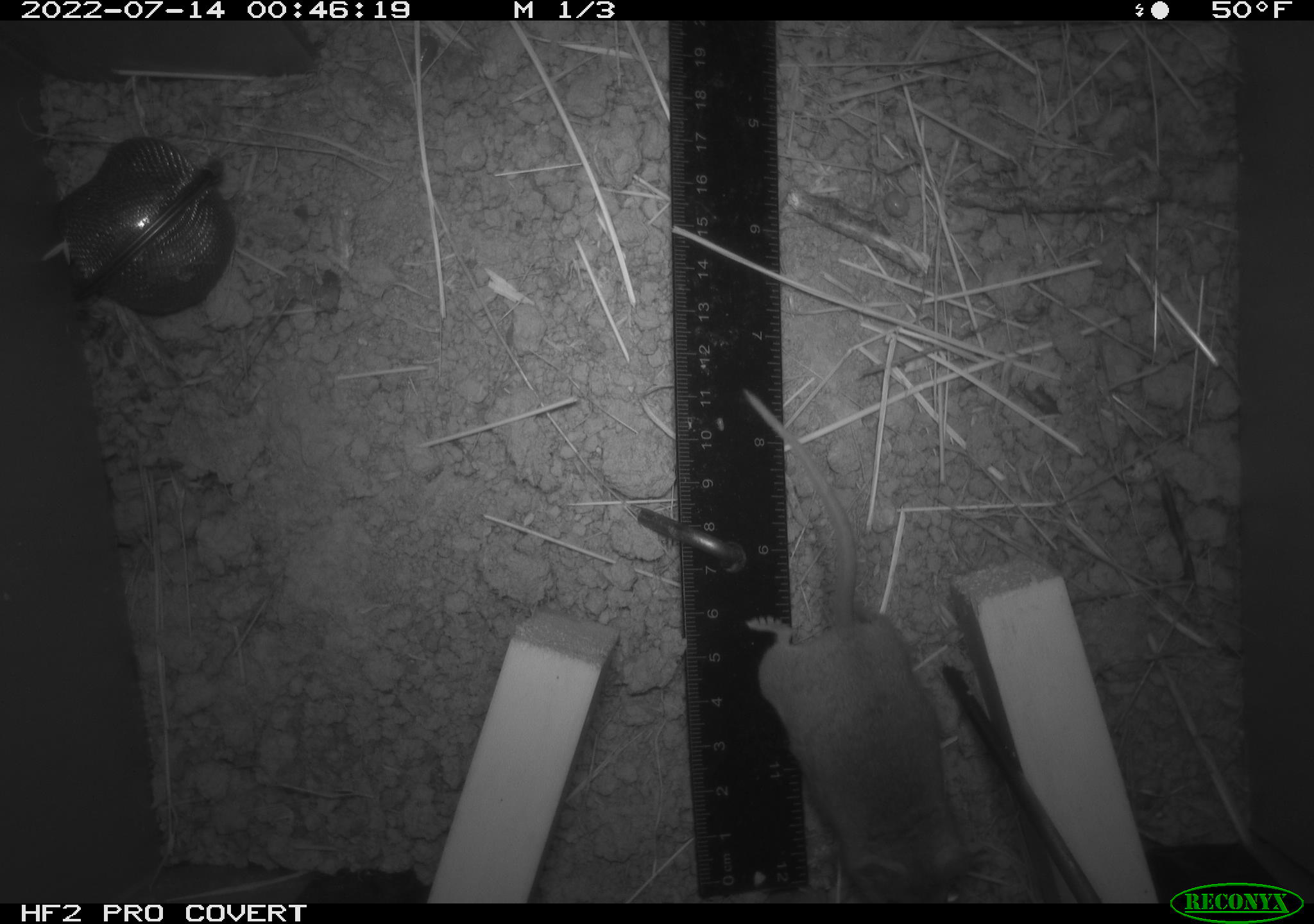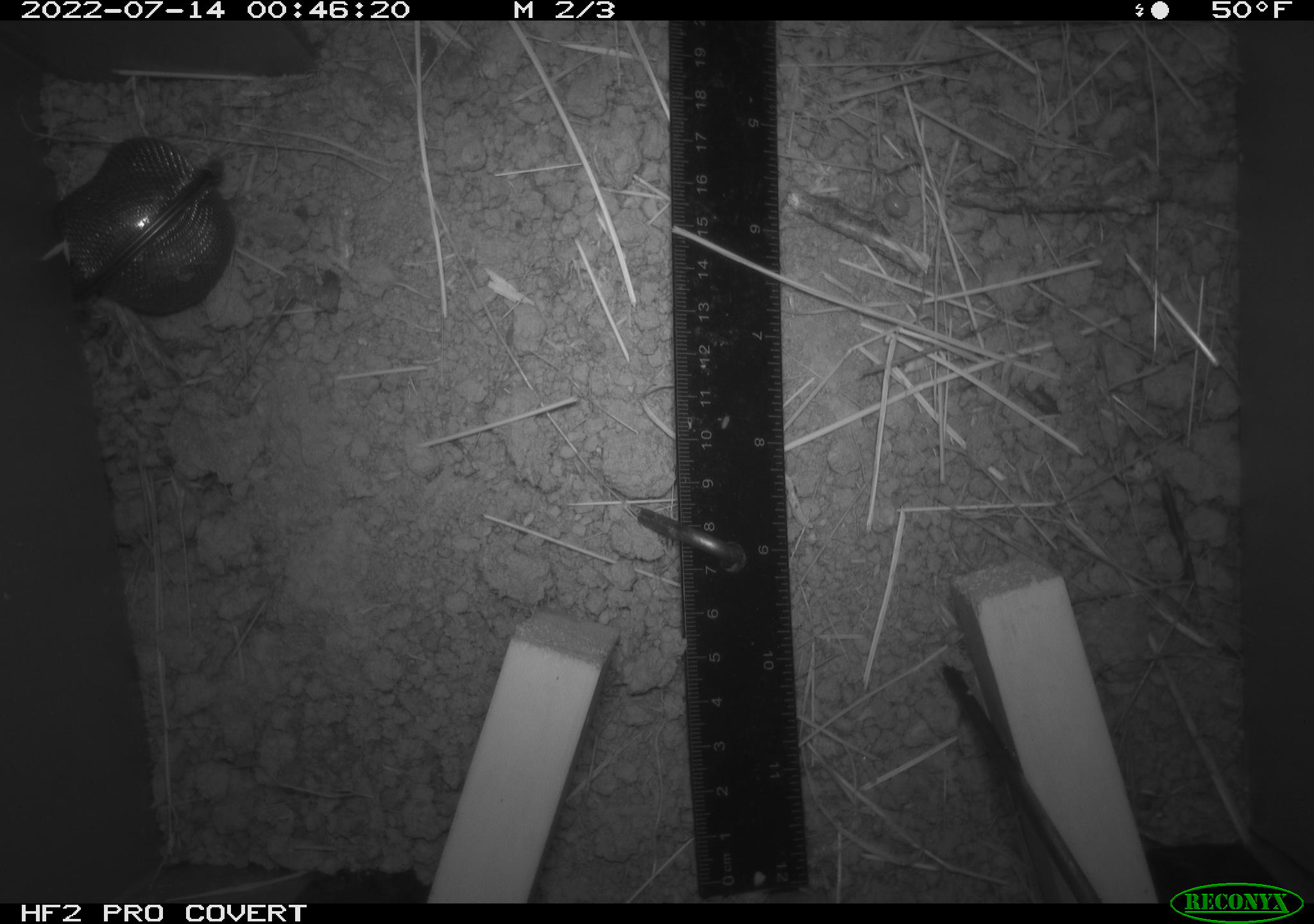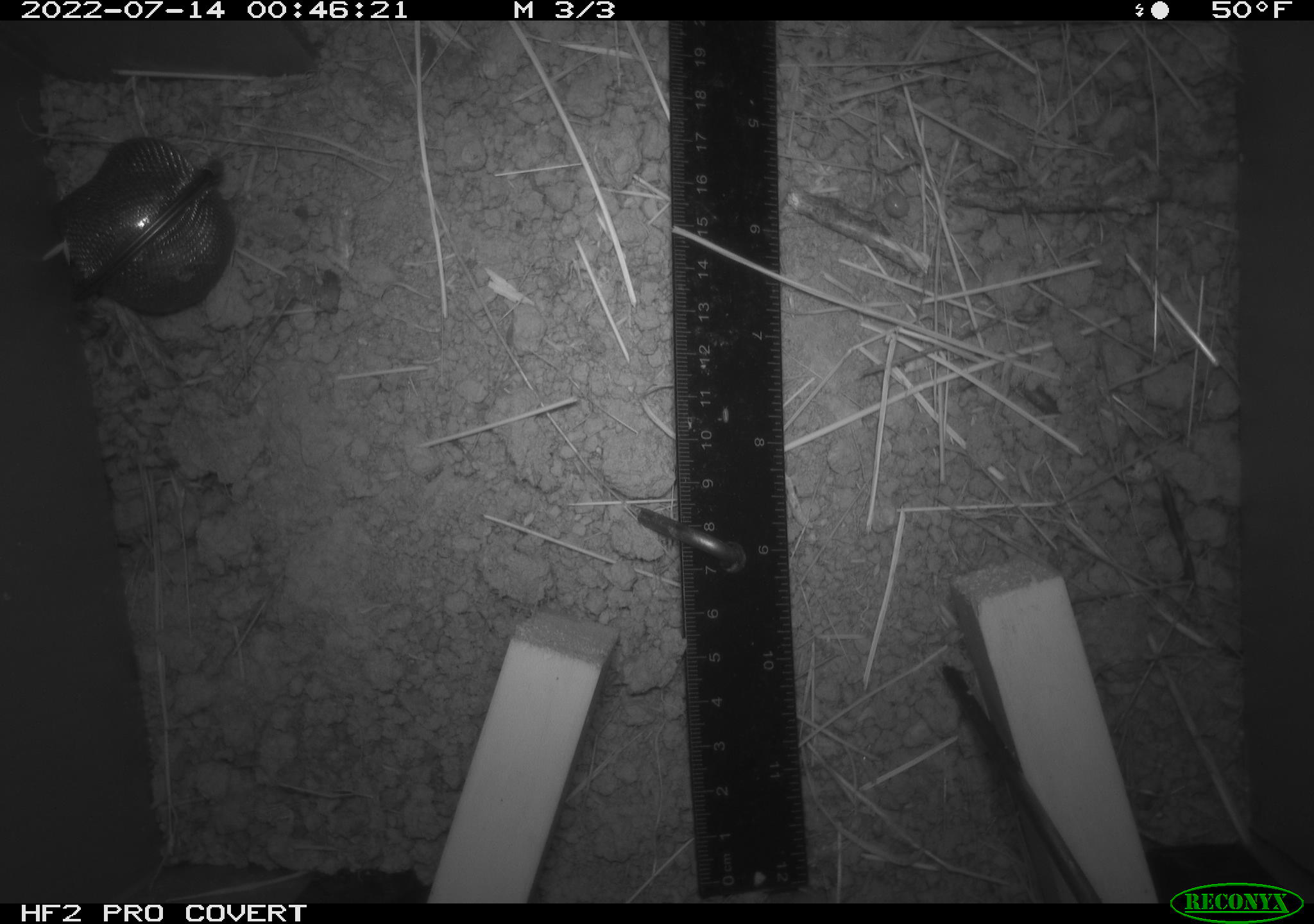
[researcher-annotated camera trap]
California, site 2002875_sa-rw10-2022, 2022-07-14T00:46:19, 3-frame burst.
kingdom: Animalia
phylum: Arthropoda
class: Malacostraca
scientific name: Malacostraca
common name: amphipods, crabs, isopods, krill, lobsters and shrimps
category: malacostracan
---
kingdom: Animalia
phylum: Chordata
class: Mammalia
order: Rodentia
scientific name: Rodentia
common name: mouse species